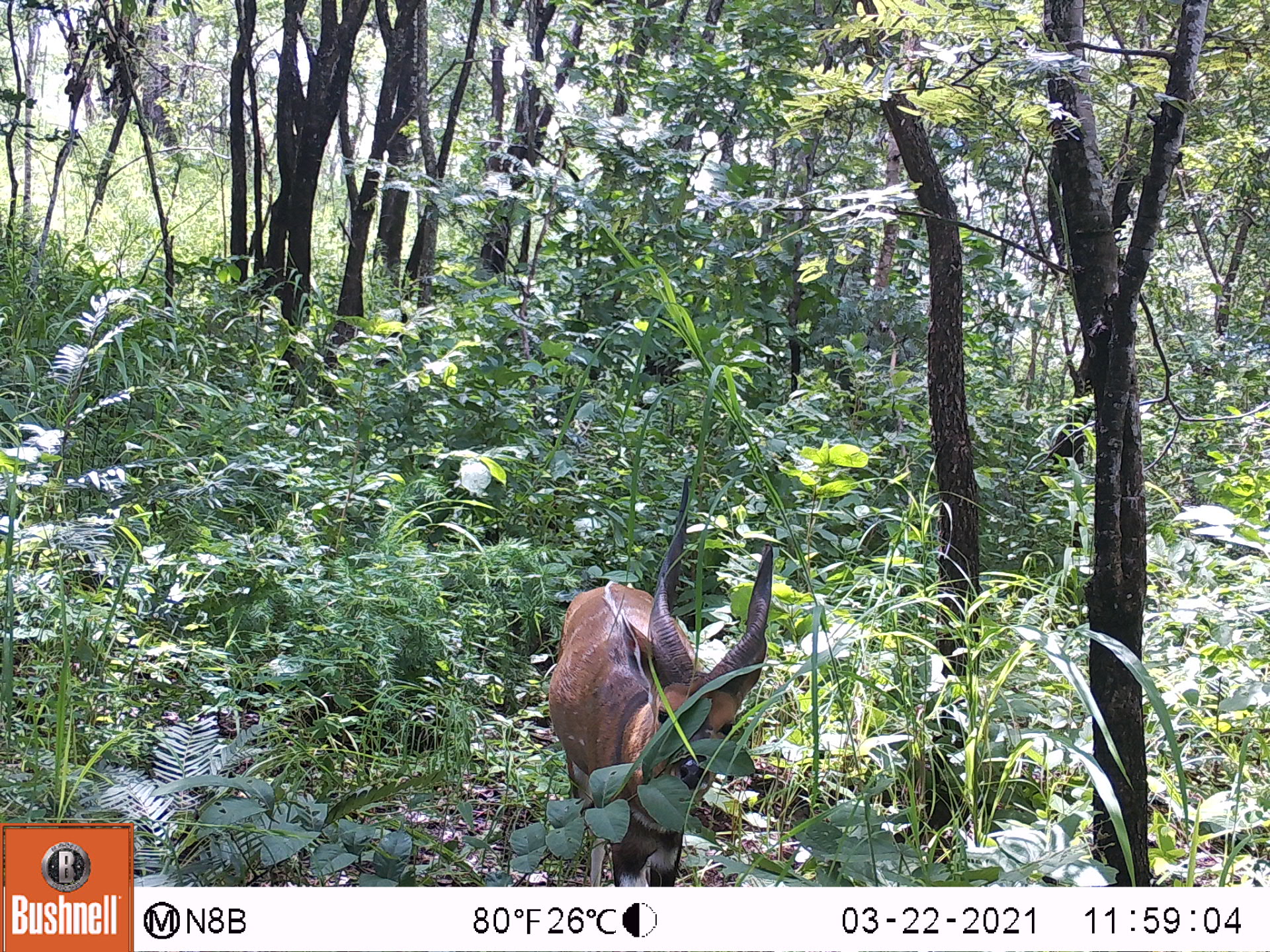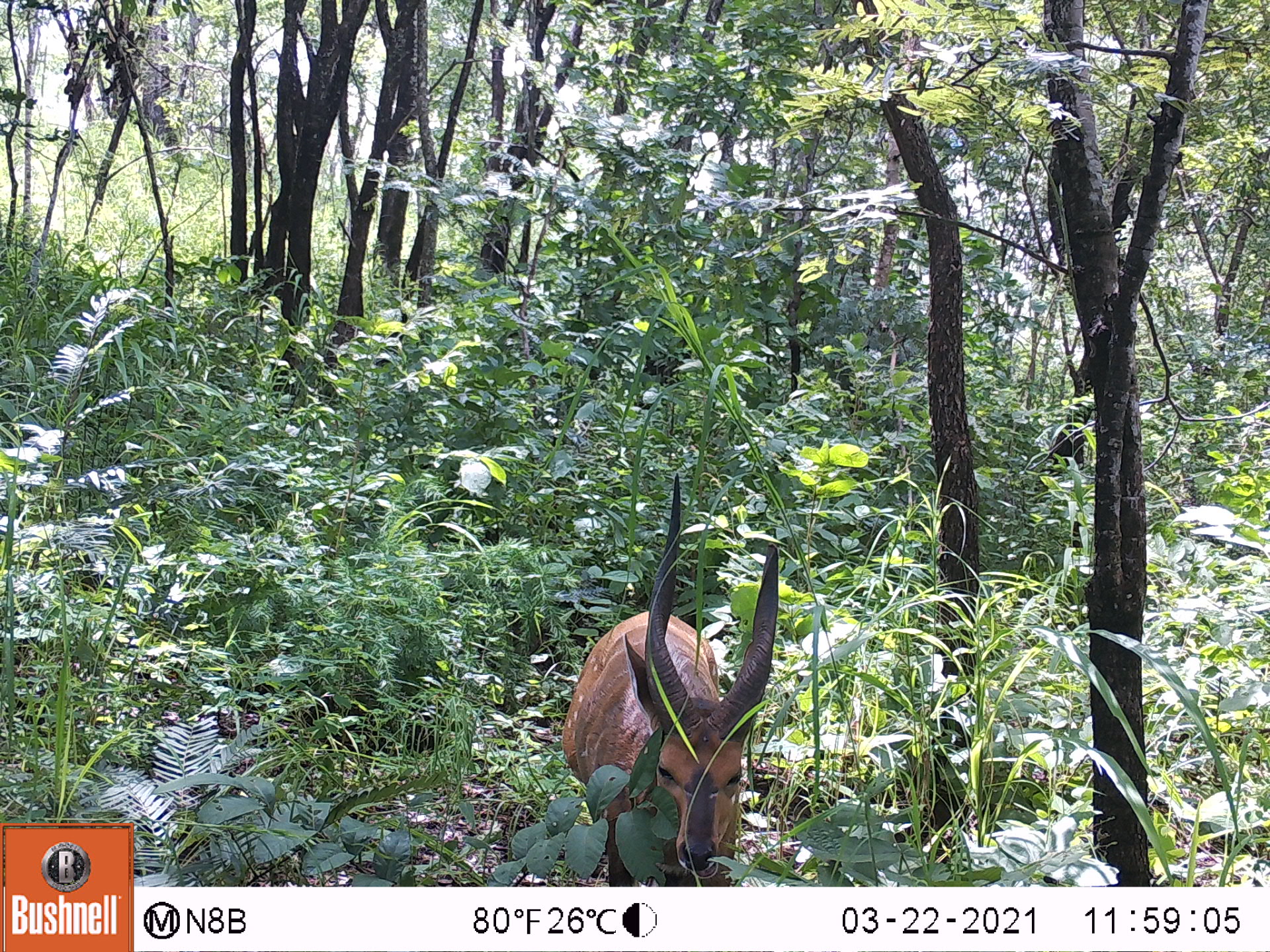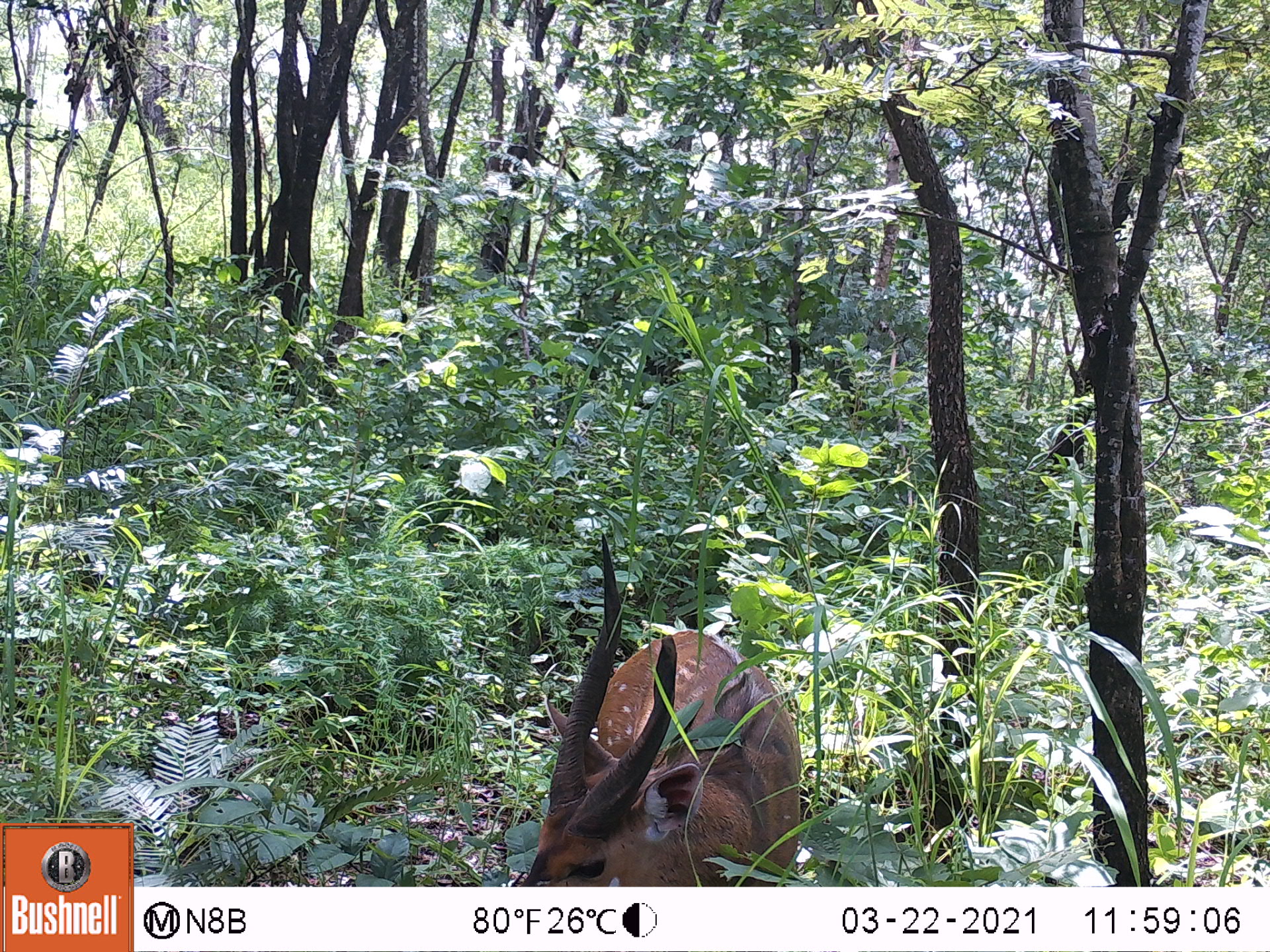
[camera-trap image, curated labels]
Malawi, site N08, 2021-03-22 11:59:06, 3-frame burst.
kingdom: Animalia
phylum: Chordata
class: Mammalia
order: Artiodactyla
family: Bovidae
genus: Tragelaphus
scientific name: Tragelaphus sylvaticus sylvaticus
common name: cape bushbuck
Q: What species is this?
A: Cape bushbuck (Tragelaphus sylvaticus sylvaticus).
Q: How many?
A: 1.